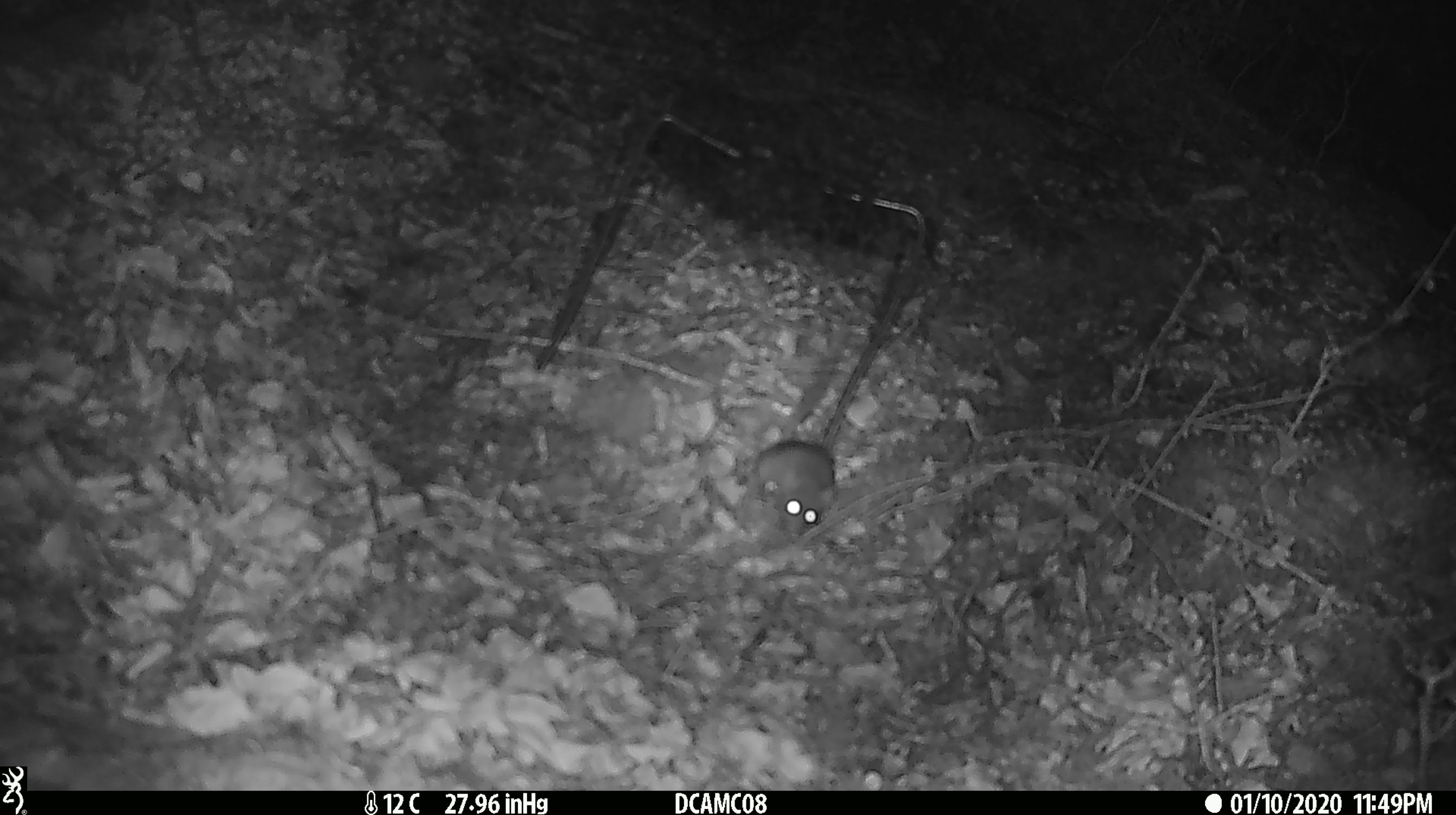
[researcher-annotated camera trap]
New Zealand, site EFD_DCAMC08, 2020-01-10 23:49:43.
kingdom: Animalia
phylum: Chordata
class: Mammalia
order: Rodentia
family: Muridae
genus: Mus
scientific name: Mus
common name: mouse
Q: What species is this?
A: Mouse (Mus).